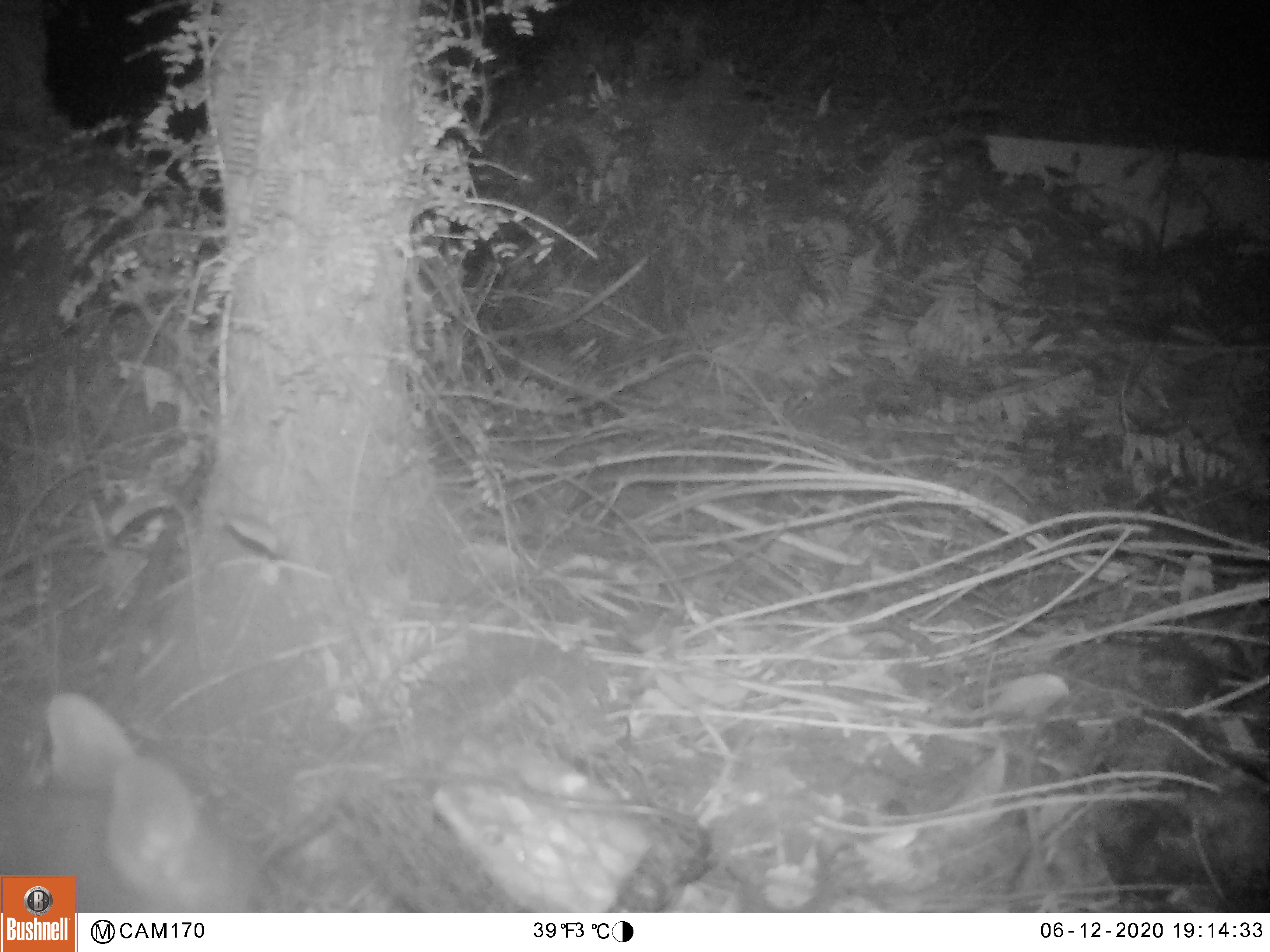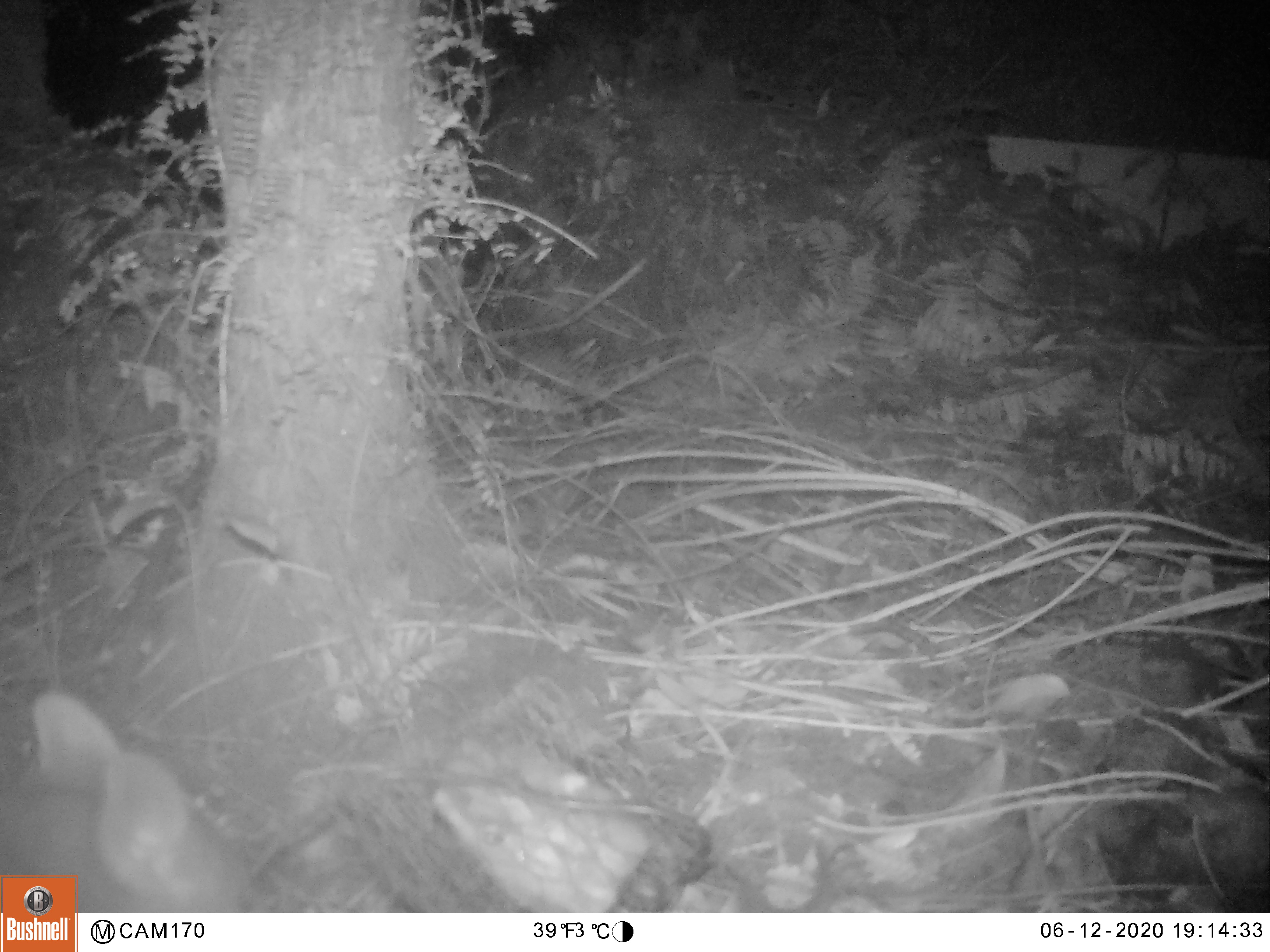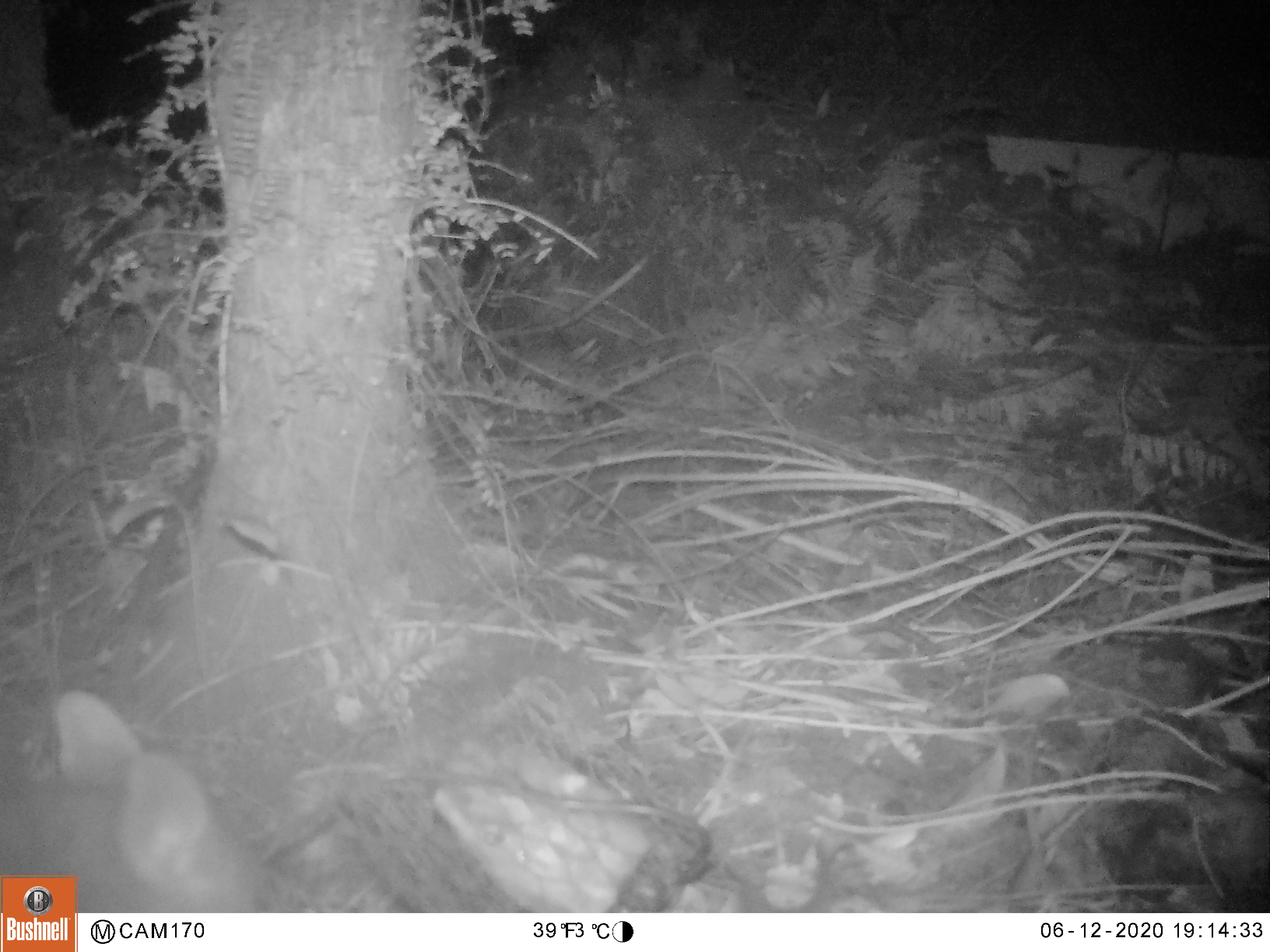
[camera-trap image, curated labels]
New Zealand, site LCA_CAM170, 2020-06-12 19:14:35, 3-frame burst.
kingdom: Animalia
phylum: Chordata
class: Mammalia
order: Diprotodontia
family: Phalangeridae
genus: Trichosurus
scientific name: Trichosurus vulpecula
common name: common brushtail possum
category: possum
Possum (common brushtail possum) (Trichosurus vulpecula).